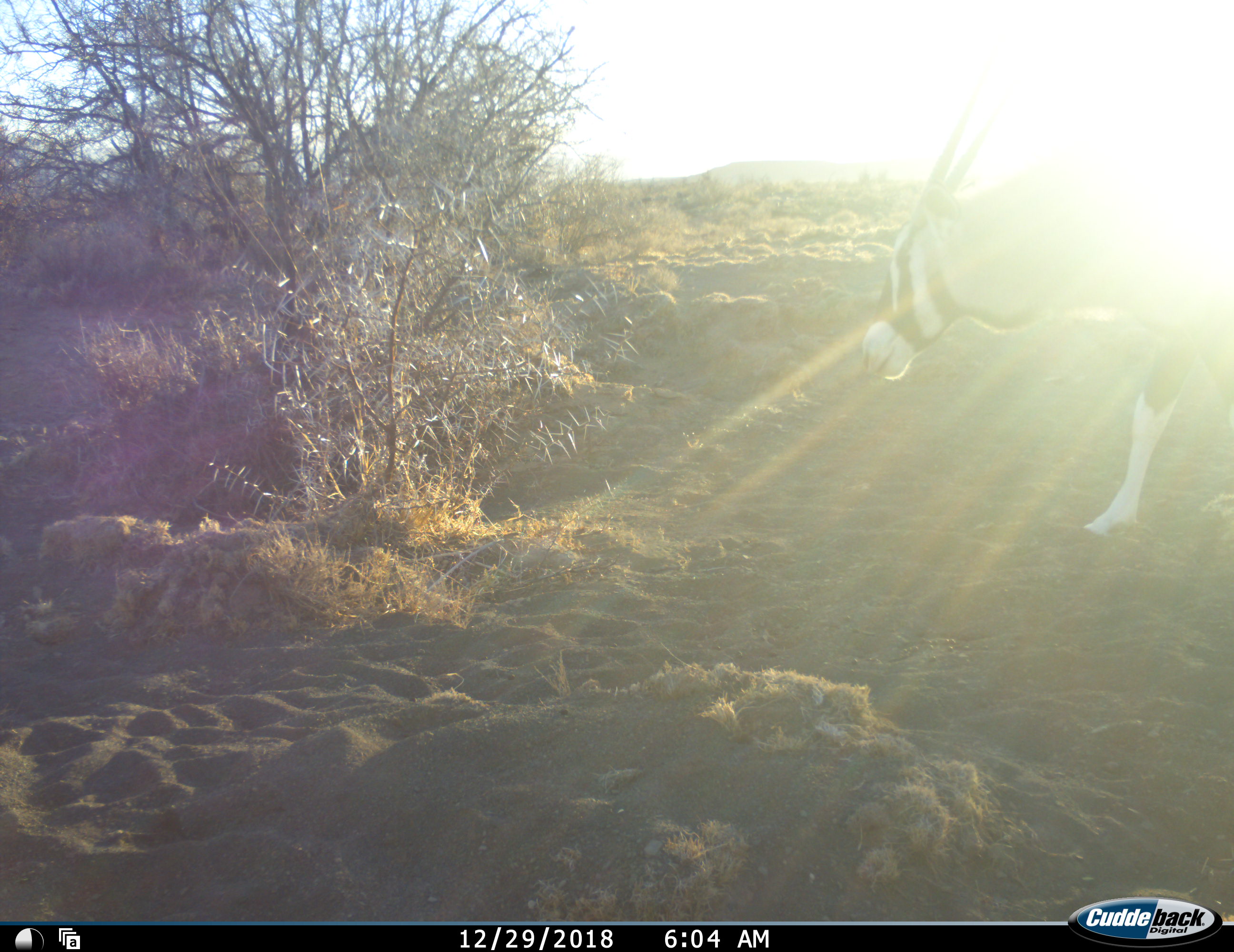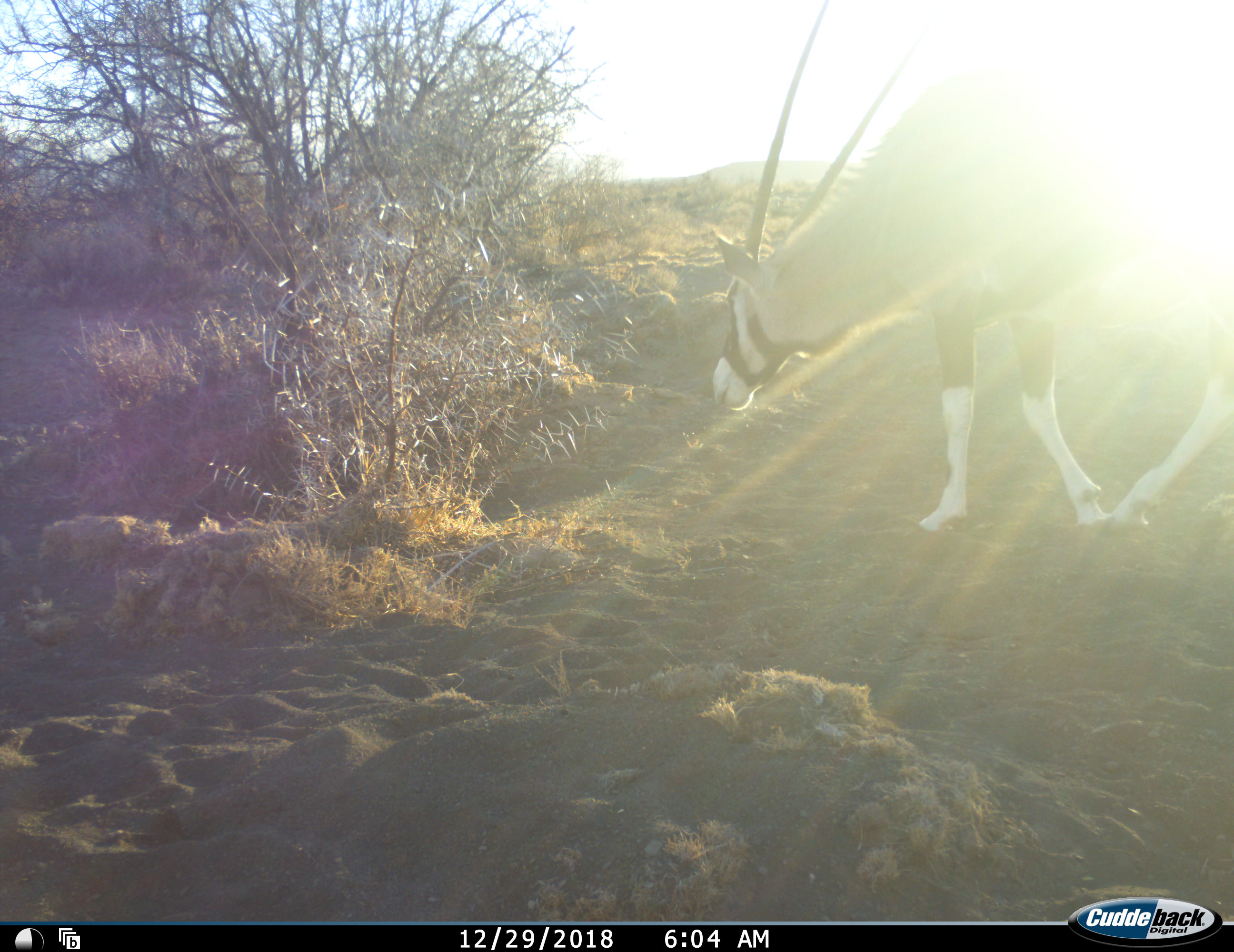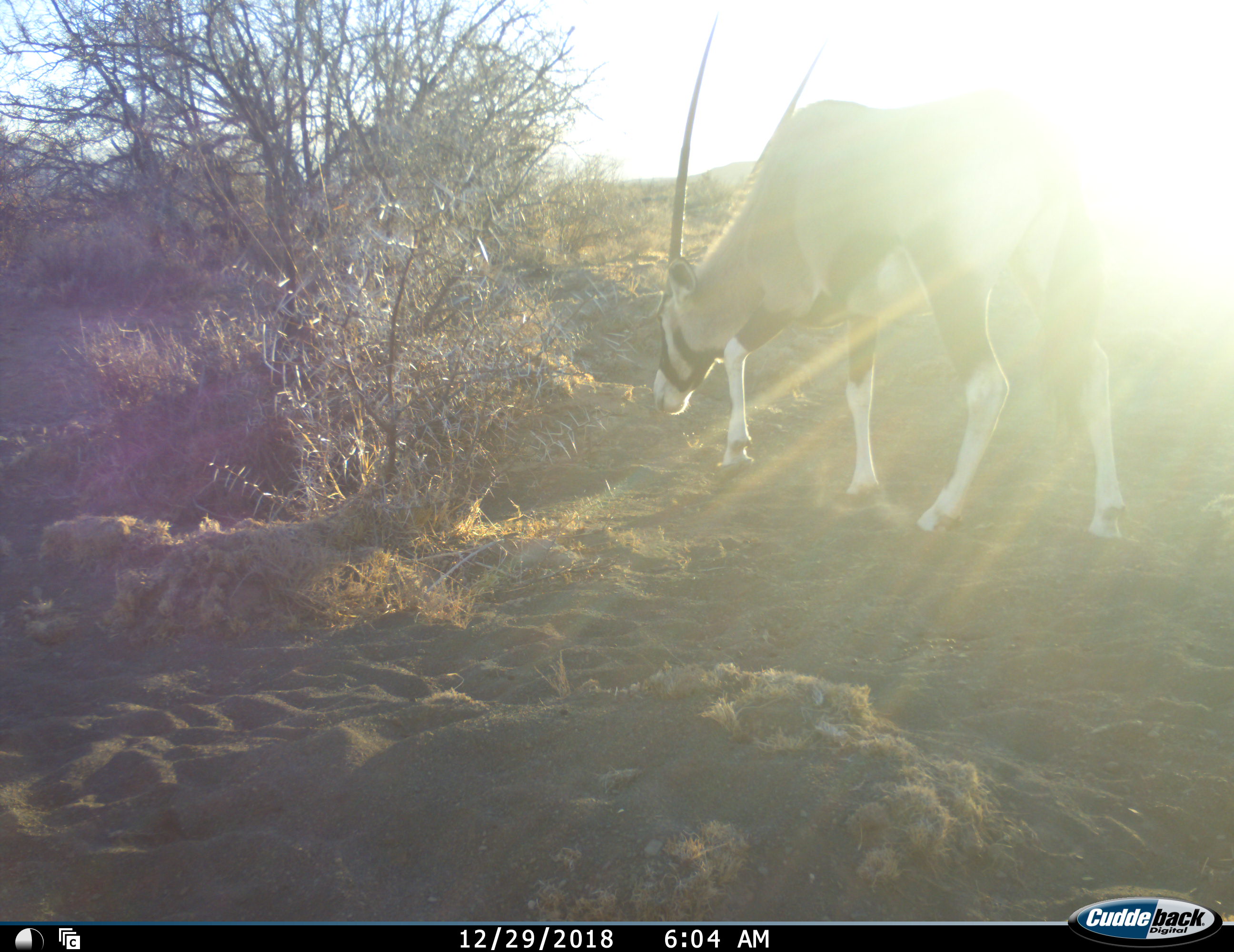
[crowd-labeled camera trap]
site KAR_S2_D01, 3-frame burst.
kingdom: Animalia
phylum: Chordata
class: Mammalia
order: Artiodactyla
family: Bovidae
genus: Oryx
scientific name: Oryx gazella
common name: gemsbok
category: oryx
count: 1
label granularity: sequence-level